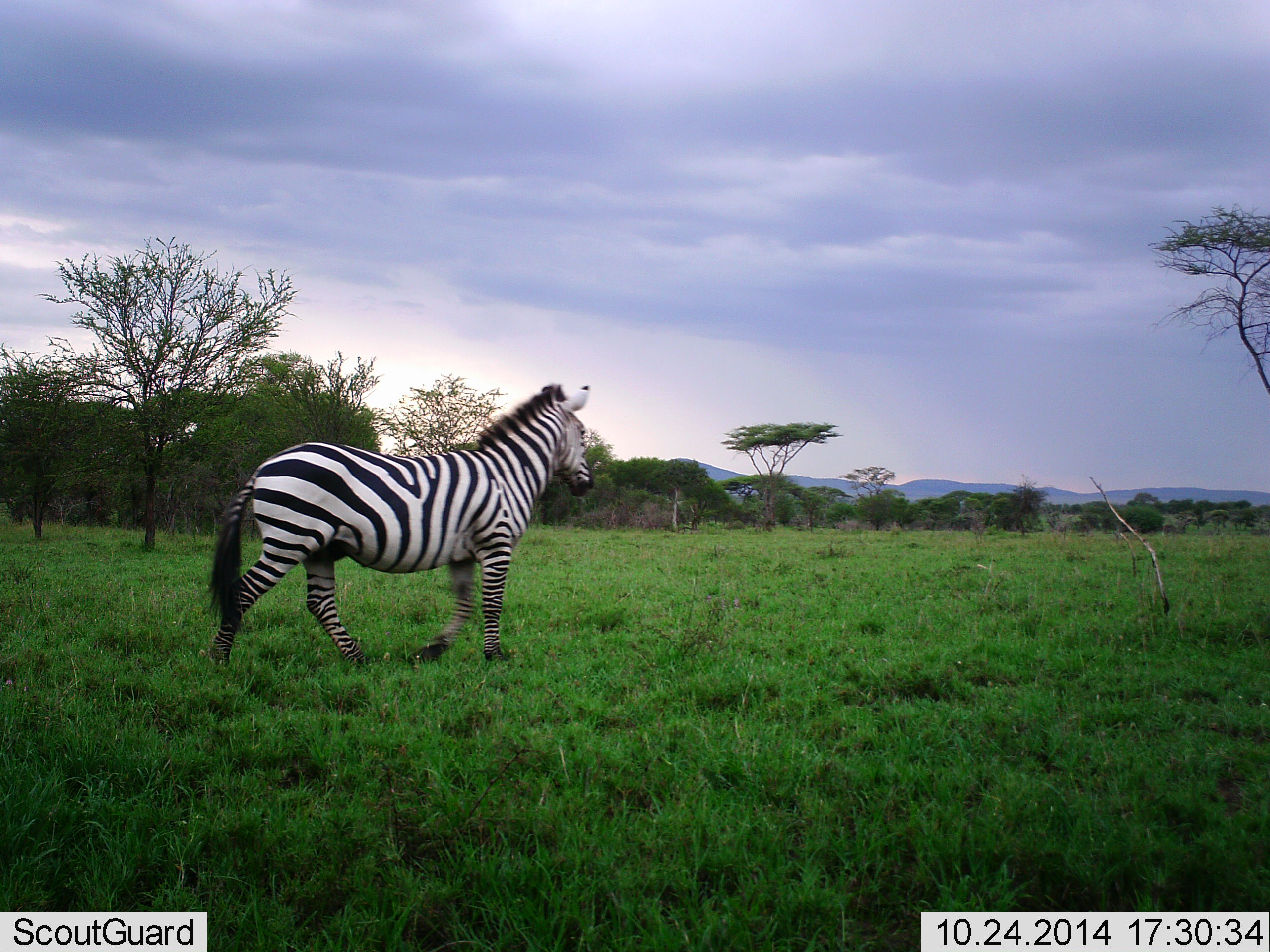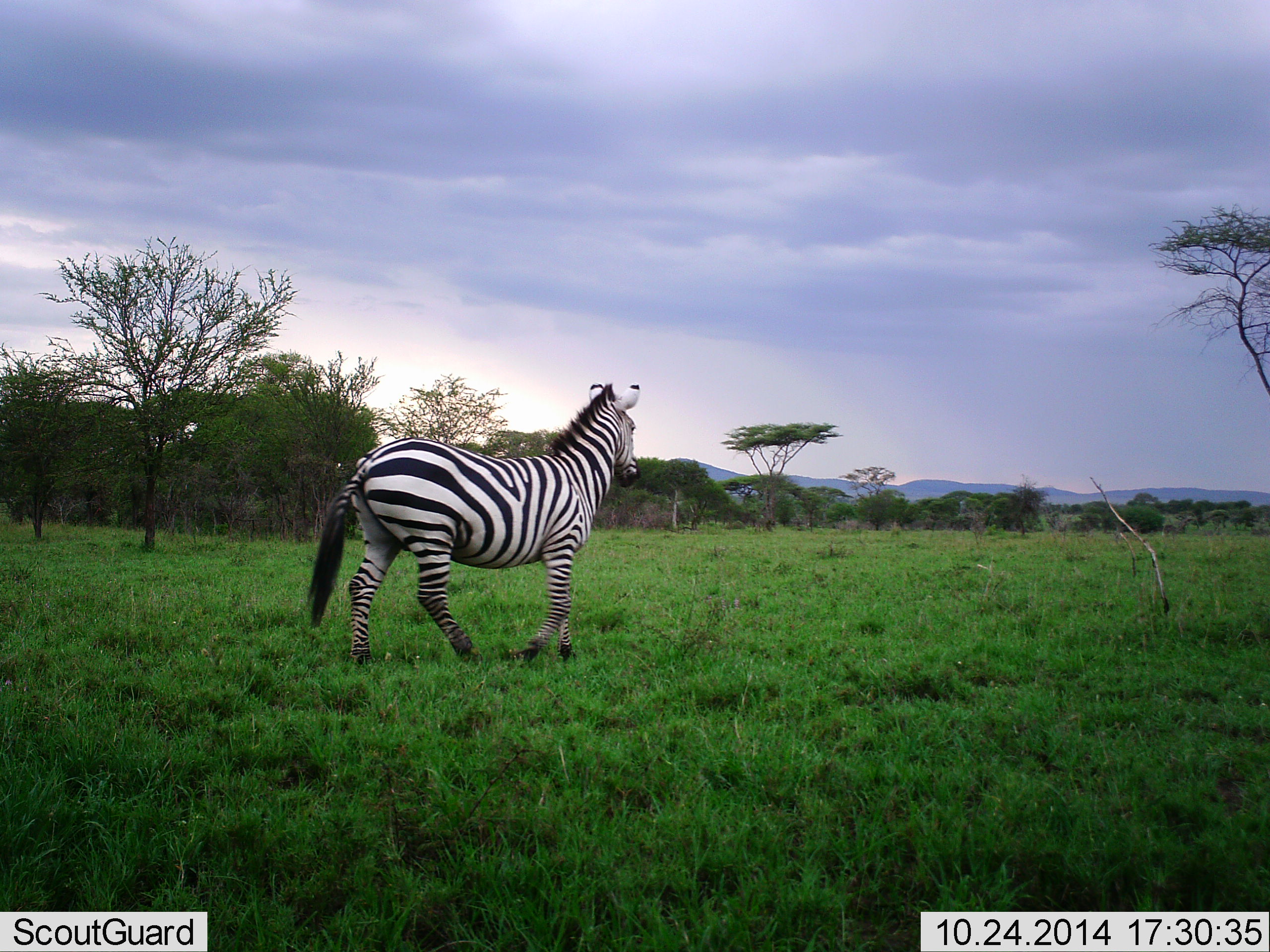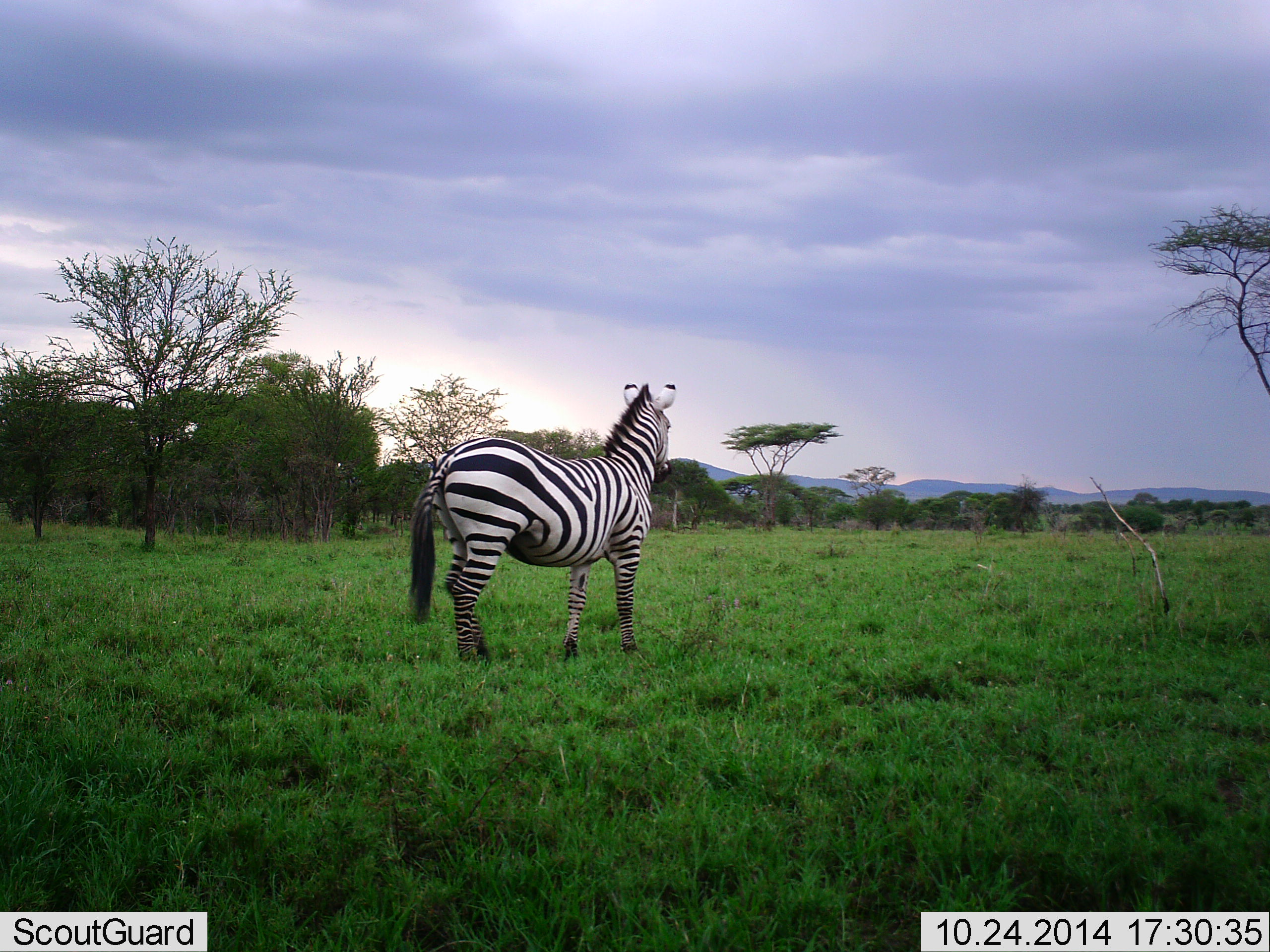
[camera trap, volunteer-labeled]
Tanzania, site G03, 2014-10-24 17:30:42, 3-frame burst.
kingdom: Animalia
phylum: Chordata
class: Mammalia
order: Perissodactyla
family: Equidae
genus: Equus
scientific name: Equus quagga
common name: plains zebra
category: zebra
Zebra (plains zebra) (Equus quagga), count 1. Behavior (volunteer vote fractions): standing 20%, resting 0%, moving 100%, interacting 0%. Young present (vote fraction): 0%. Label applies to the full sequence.